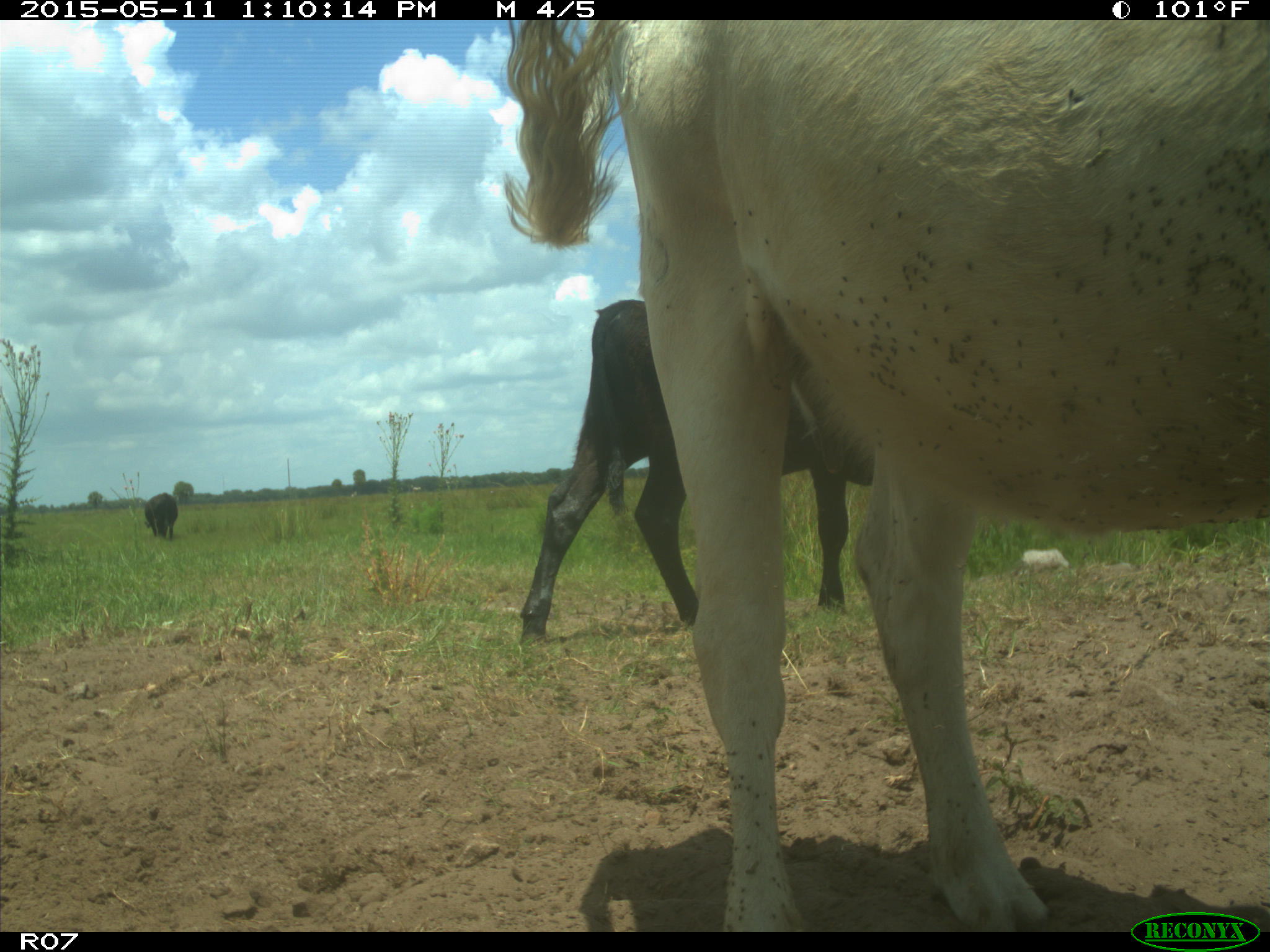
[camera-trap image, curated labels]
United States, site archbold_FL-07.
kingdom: Animalia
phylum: Chordata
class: Mammalia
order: Artiodactyla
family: Bovidae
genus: Bos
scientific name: Bos taurus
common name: domestic cow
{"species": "Bos taurus (domestic cow)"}